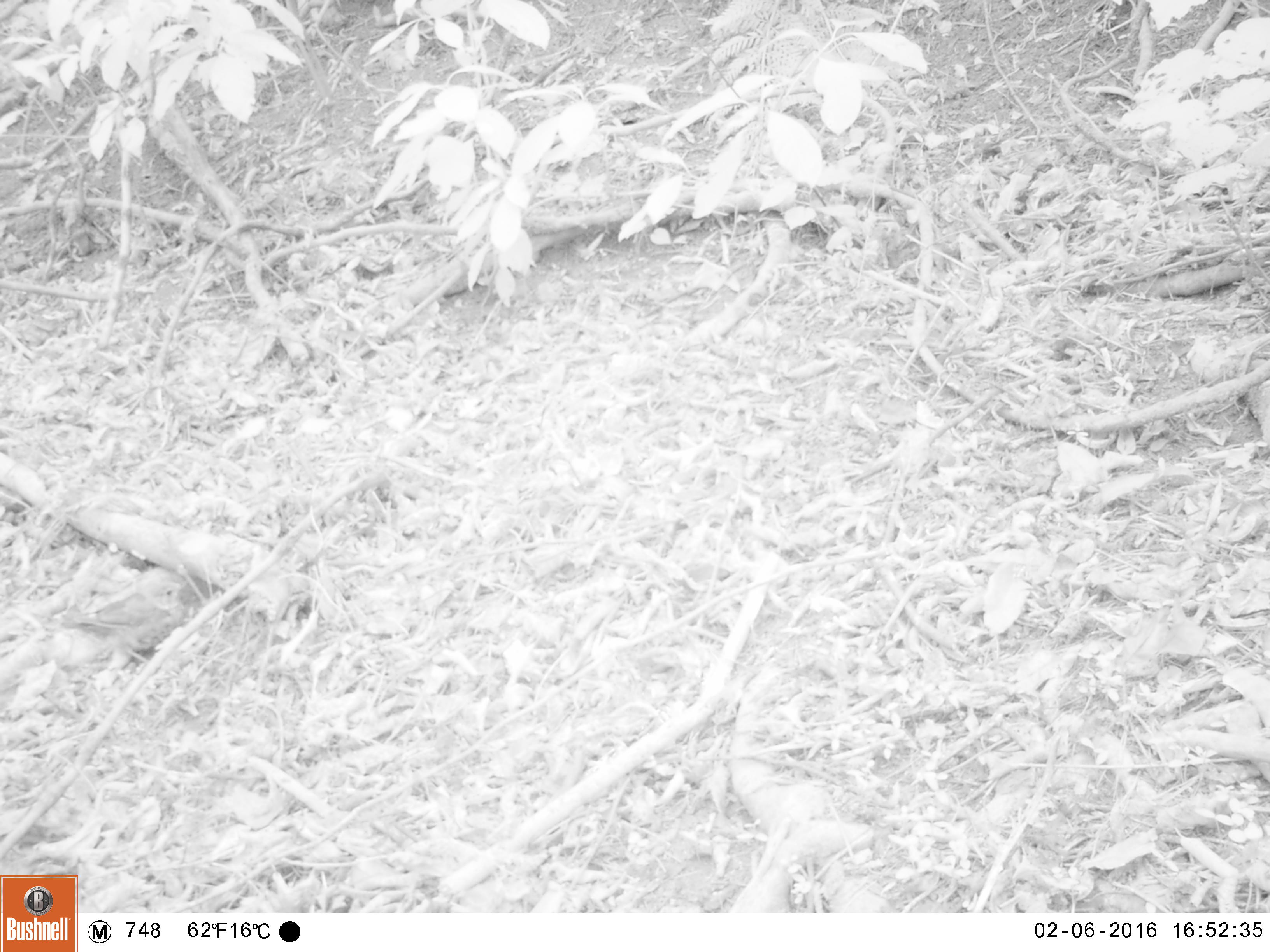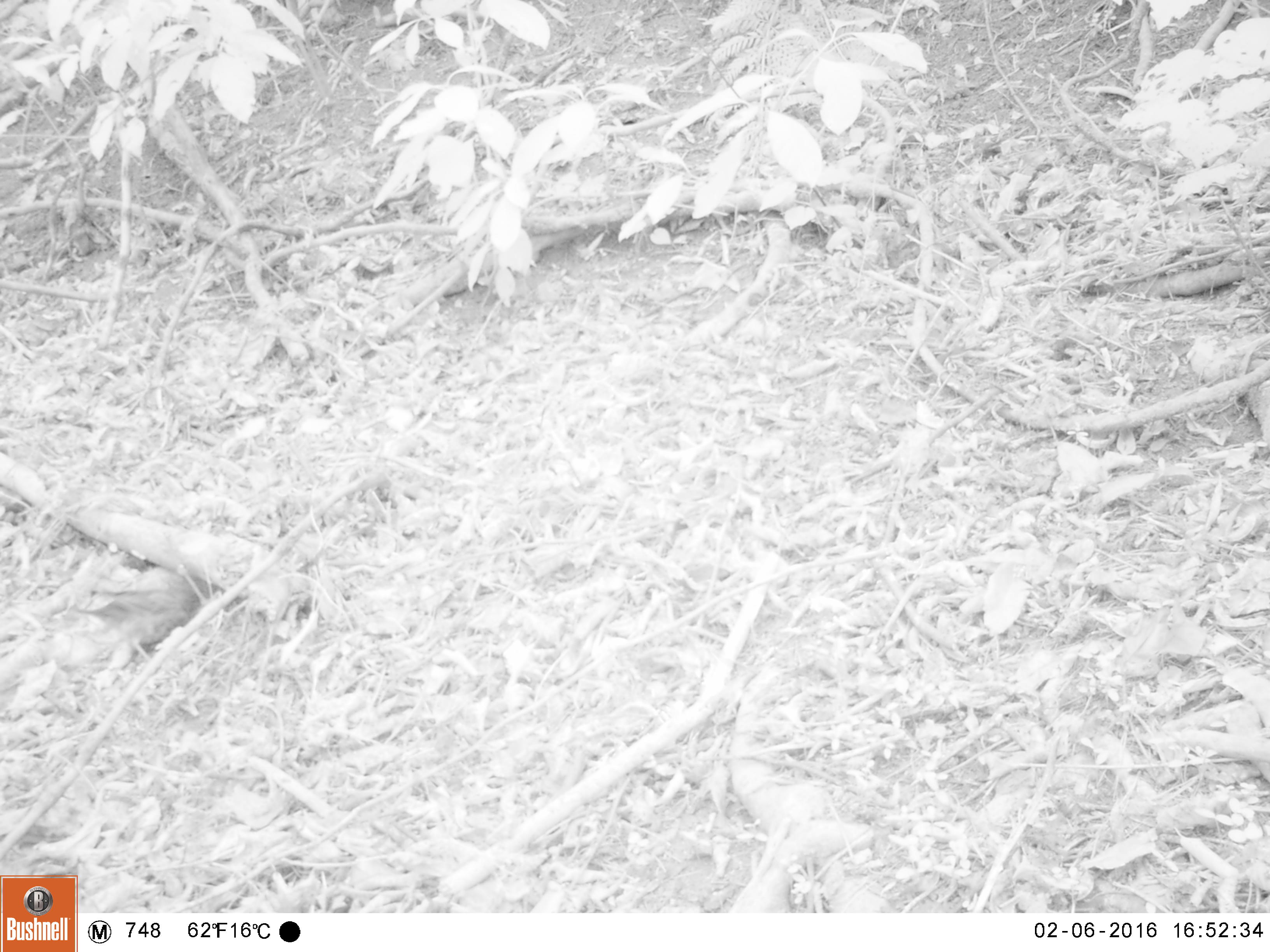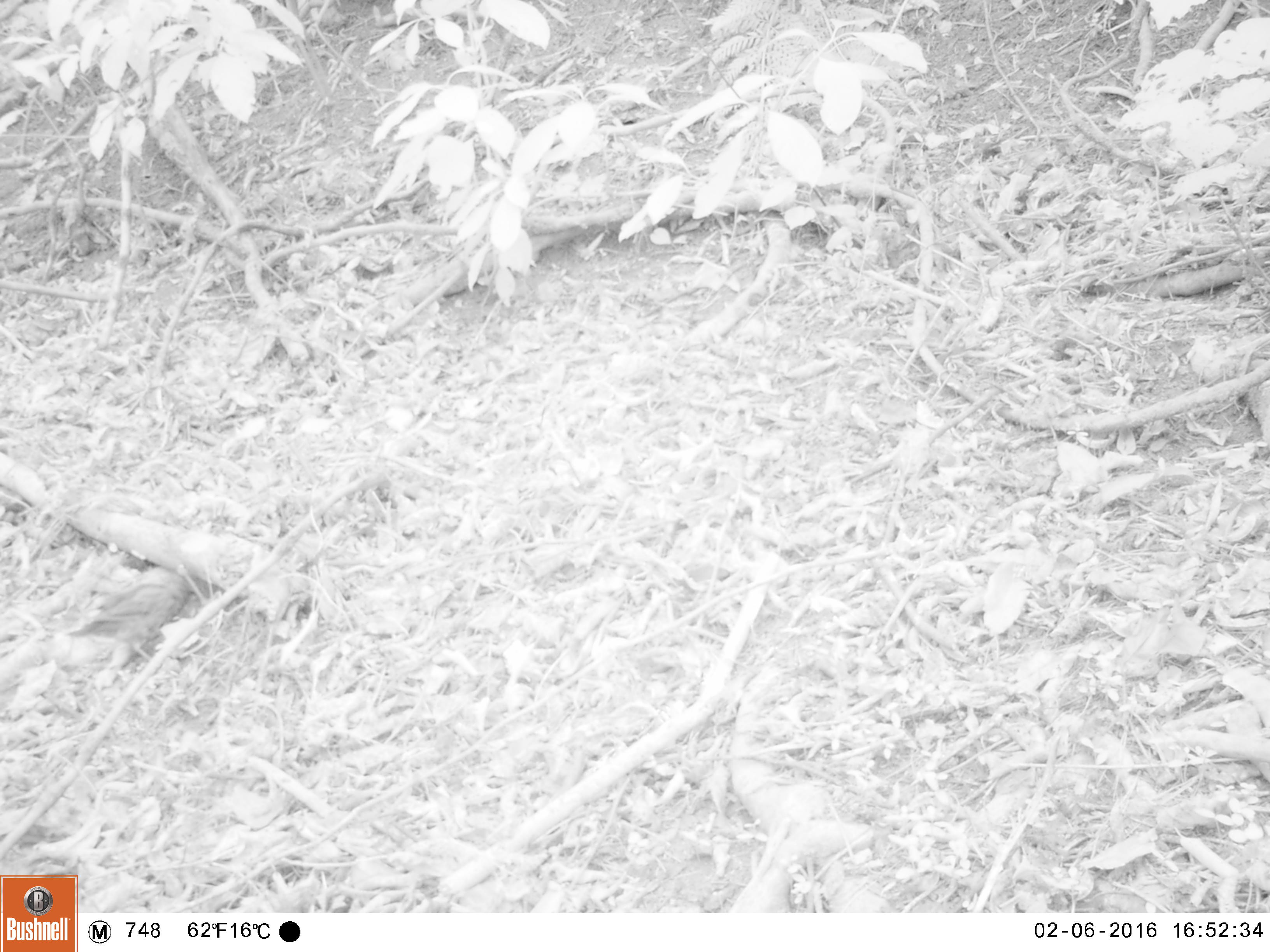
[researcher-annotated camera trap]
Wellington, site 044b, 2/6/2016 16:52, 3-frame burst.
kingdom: Animalia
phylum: Chordata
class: Aves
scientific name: Aves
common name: bird